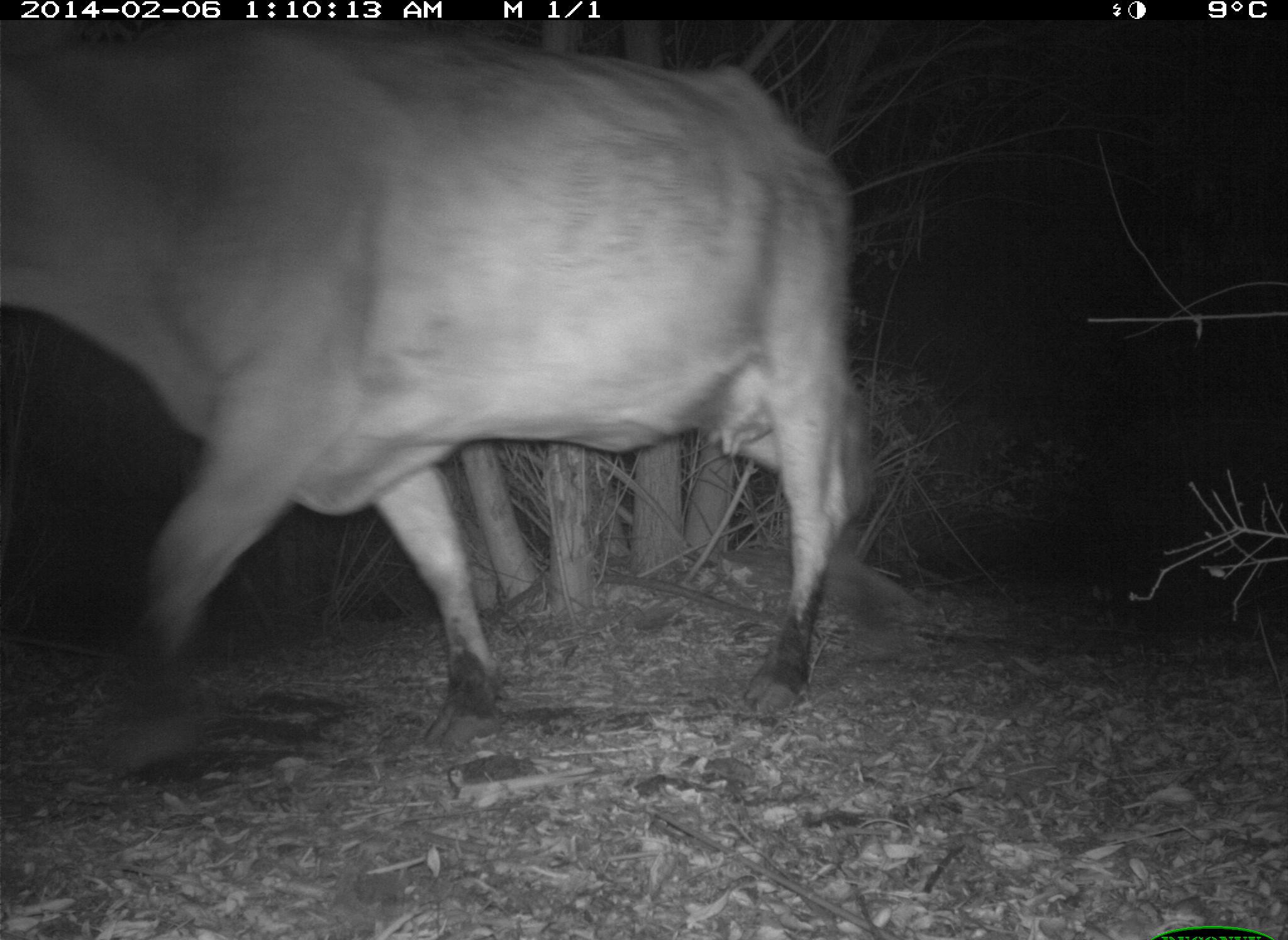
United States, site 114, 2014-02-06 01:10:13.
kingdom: Animalia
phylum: Chordata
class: Mammalia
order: Artiodactyla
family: Bovidae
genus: Bos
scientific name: Bos taurus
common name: cow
Cow (Bos taurus).